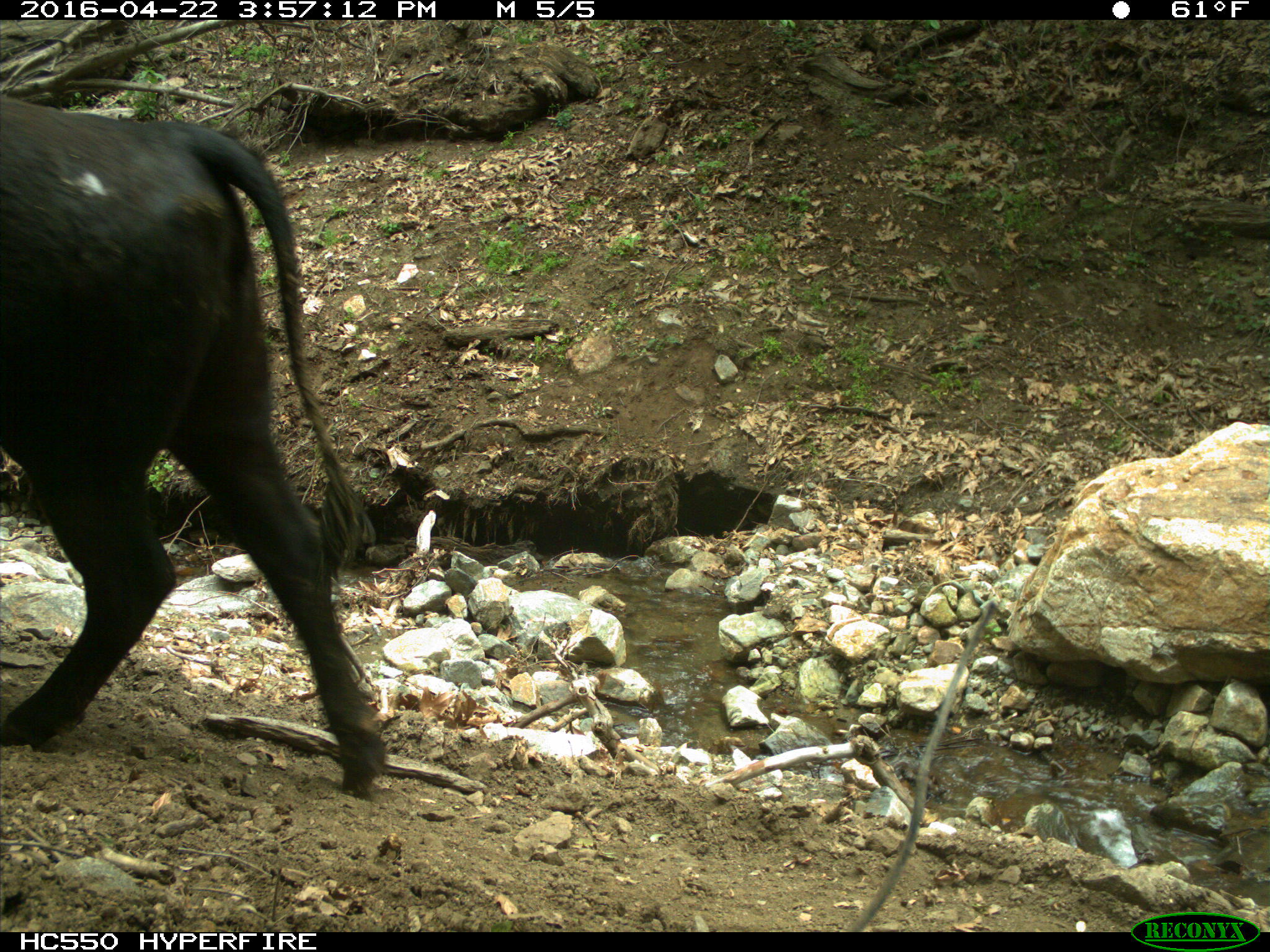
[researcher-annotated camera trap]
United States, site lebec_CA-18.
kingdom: Animalia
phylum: Chordata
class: Mammalia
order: Artiodactyla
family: Bovidae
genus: Bos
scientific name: Bos taurus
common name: domestic cow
Bos taurus (domestic cow).